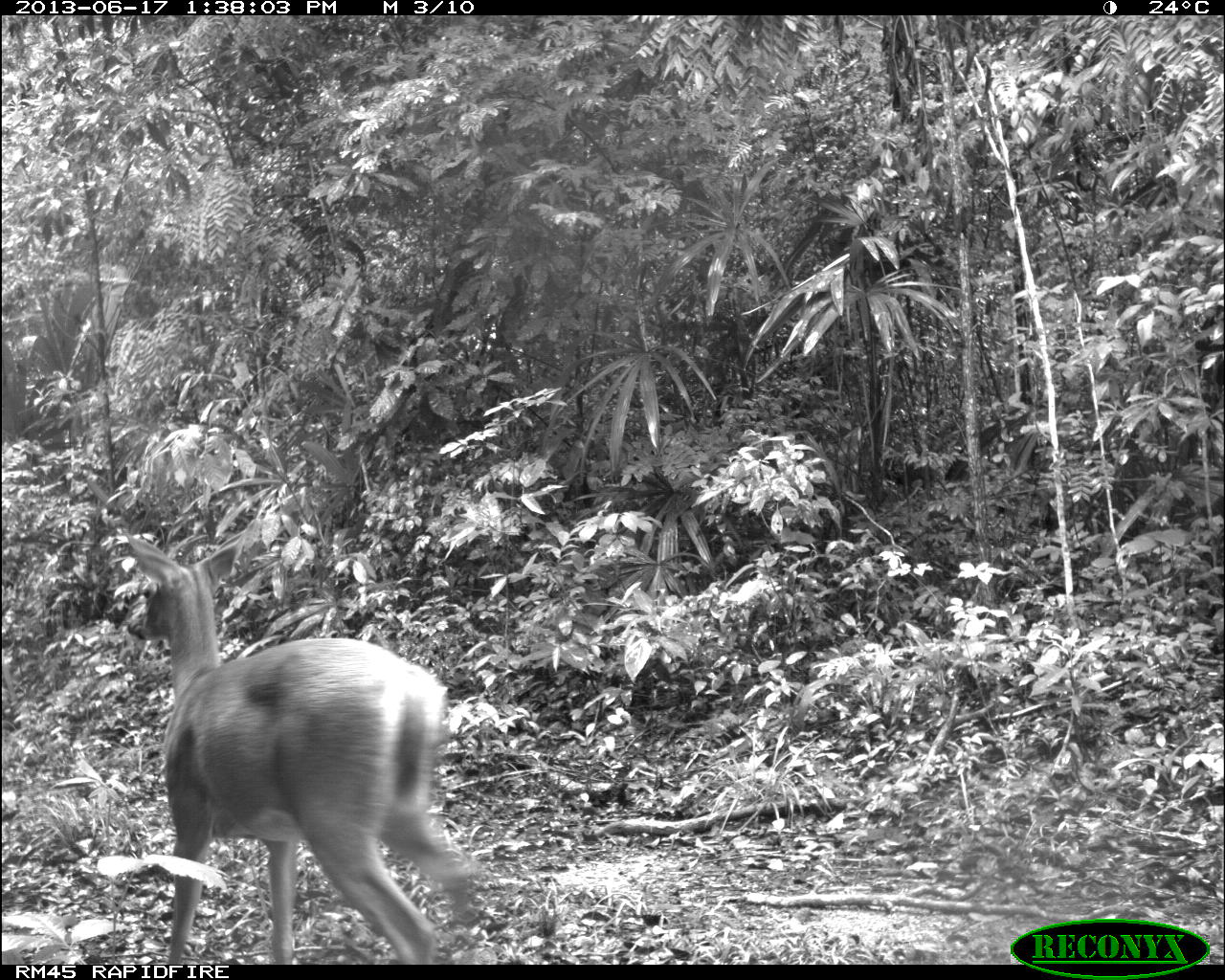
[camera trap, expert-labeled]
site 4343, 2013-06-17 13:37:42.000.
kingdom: Animalia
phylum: Chordata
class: Mammalia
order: Artiodactyla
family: Cervidae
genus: Odocoileus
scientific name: Odocoileus virginianus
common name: white-tailed deer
Odocoileus virginianus (white-tailed deer), count 2.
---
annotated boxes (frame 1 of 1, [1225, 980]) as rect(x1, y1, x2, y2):
odocoileus virginianus: rect(121, 518, 476, 963)